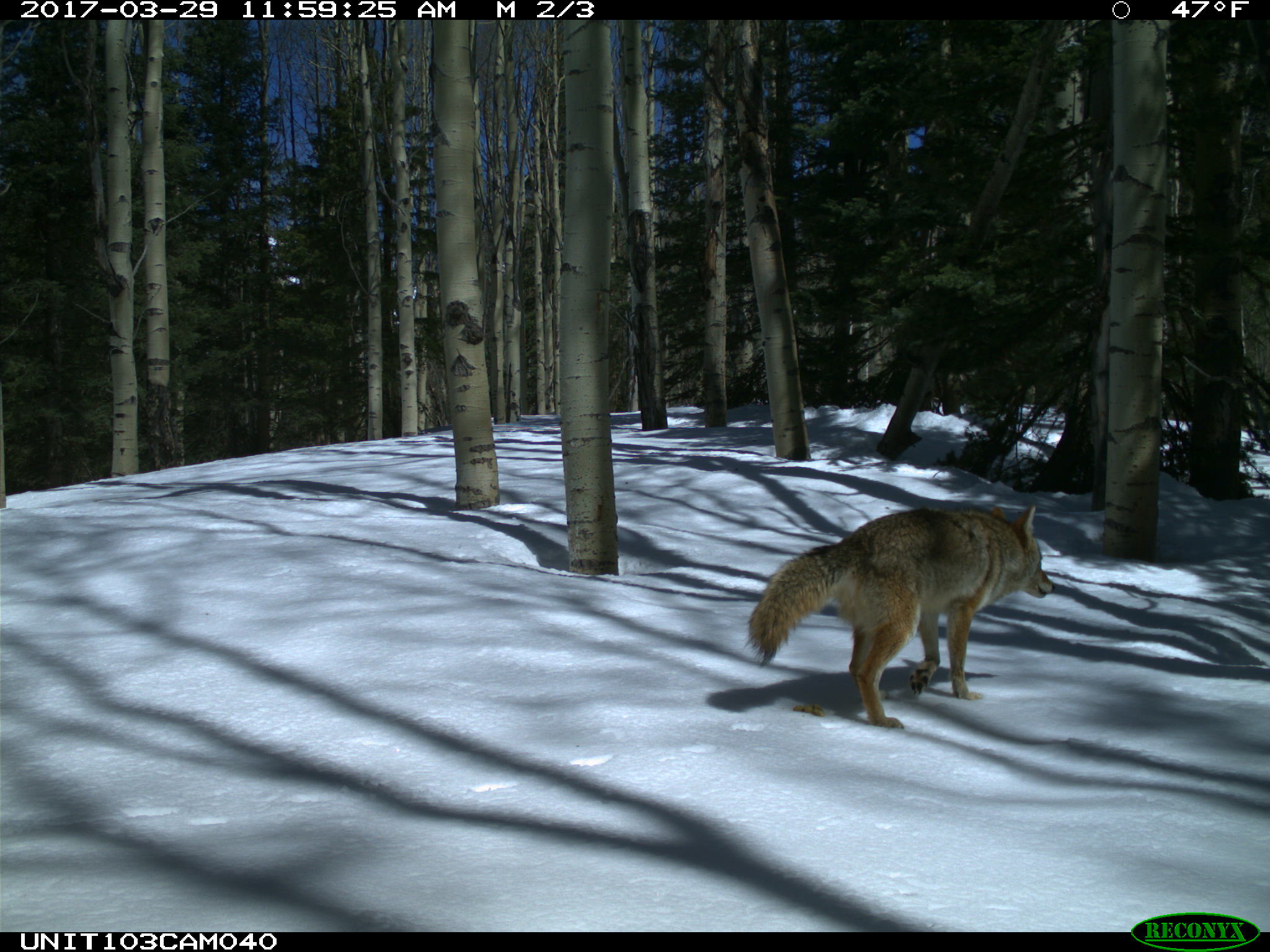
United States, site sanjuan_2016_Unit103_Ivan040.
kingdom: Animalia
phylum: Chordata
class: Mammalia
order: Carnivora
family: Canidae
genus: Canis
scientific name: Canis latrans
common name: coyote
Canis latrans (coyote).